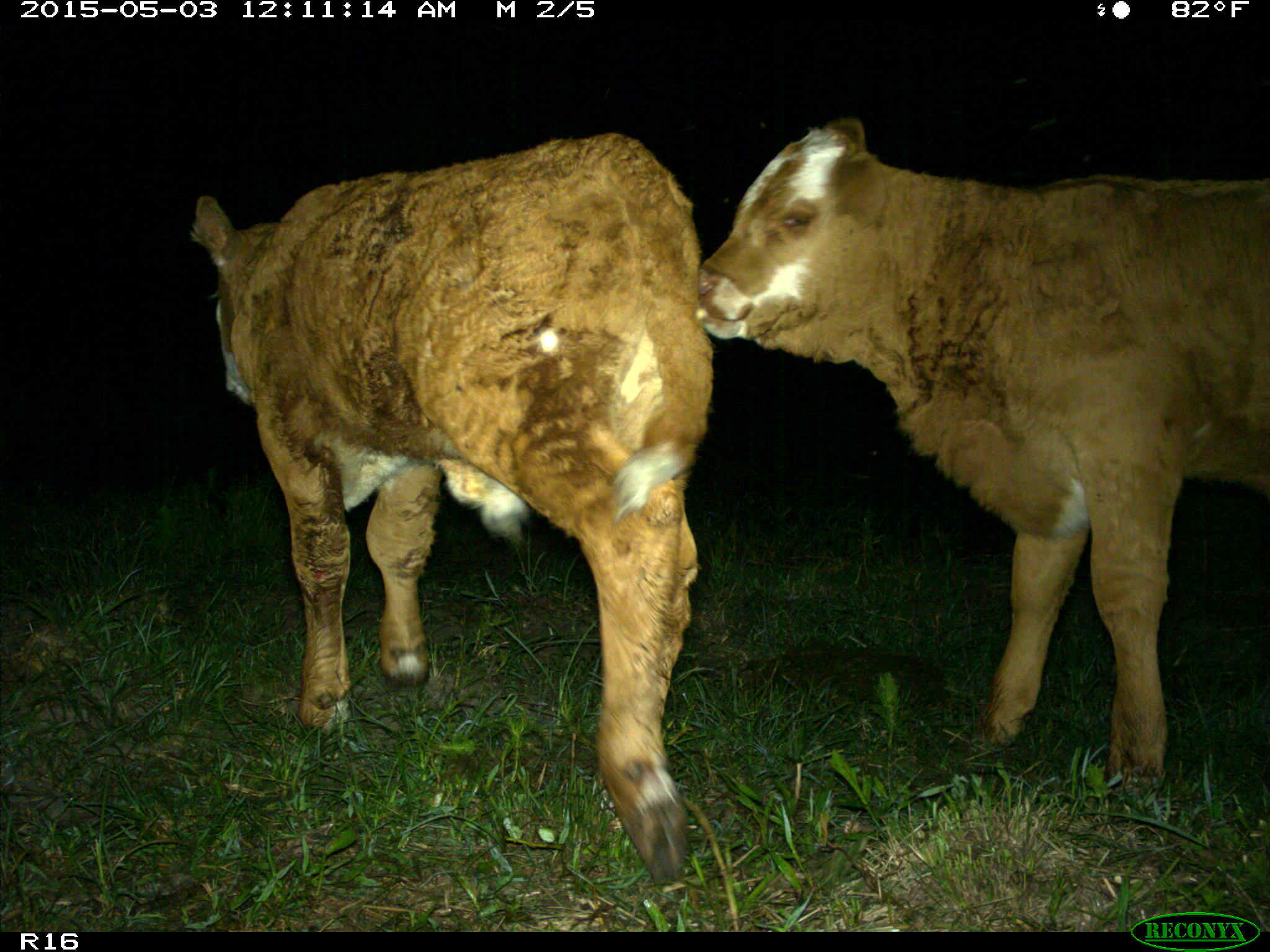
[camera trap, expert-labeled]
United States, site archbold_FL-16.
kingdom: Animalia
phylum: Chordata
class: Mammalia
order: Artiodactyla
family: Bovidae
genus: Bos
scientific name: Bos taurus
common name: domestic cow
Bos taurus (domestic cow).